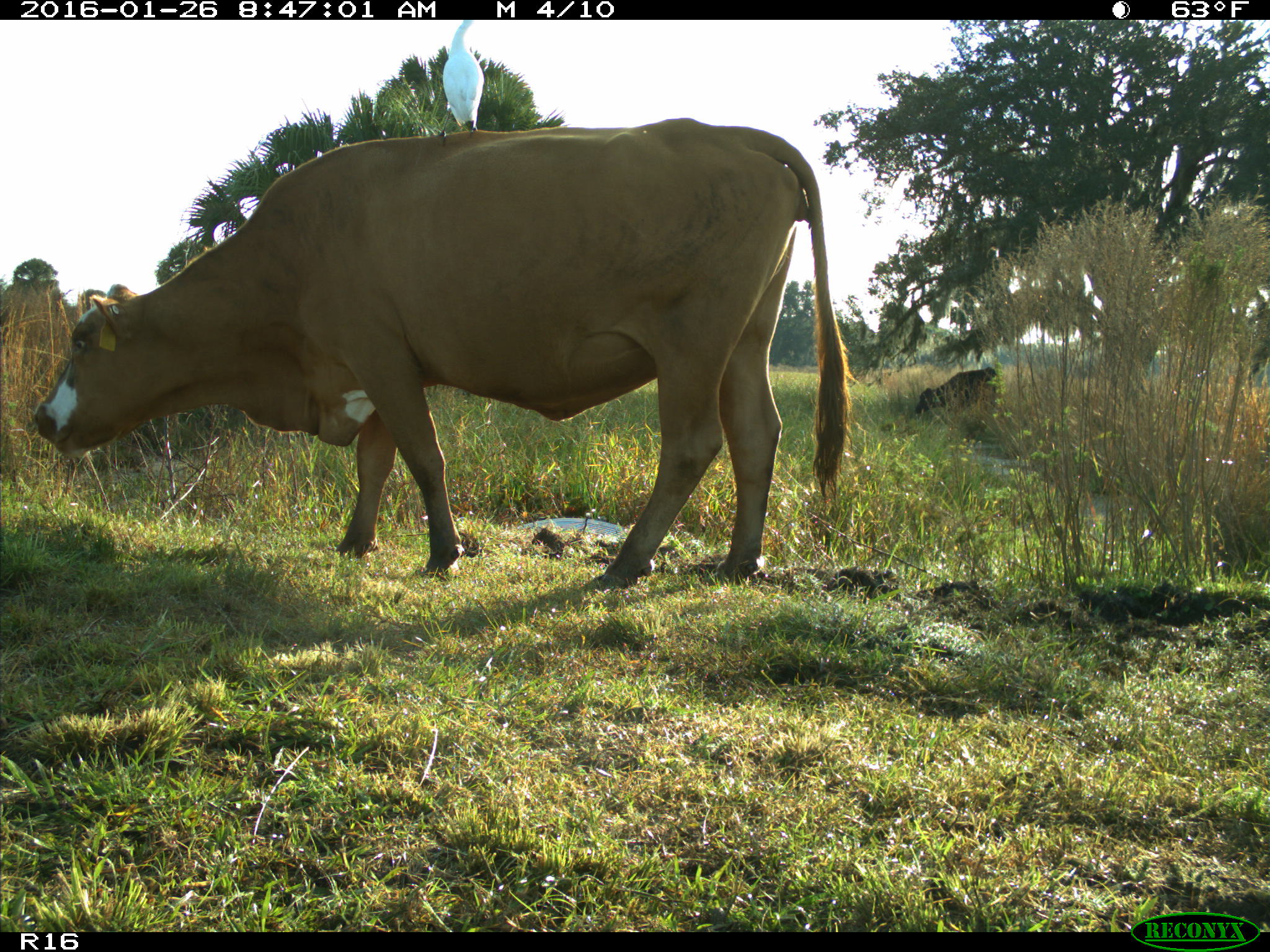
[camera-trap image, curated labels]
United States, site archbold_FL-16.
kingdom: Animalia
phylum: Chordata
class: Mammalia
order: Artiodactyla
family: Bovidae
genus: Bos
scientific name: Bos taurus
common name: domestic cow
Bos taurus (domestic cow).